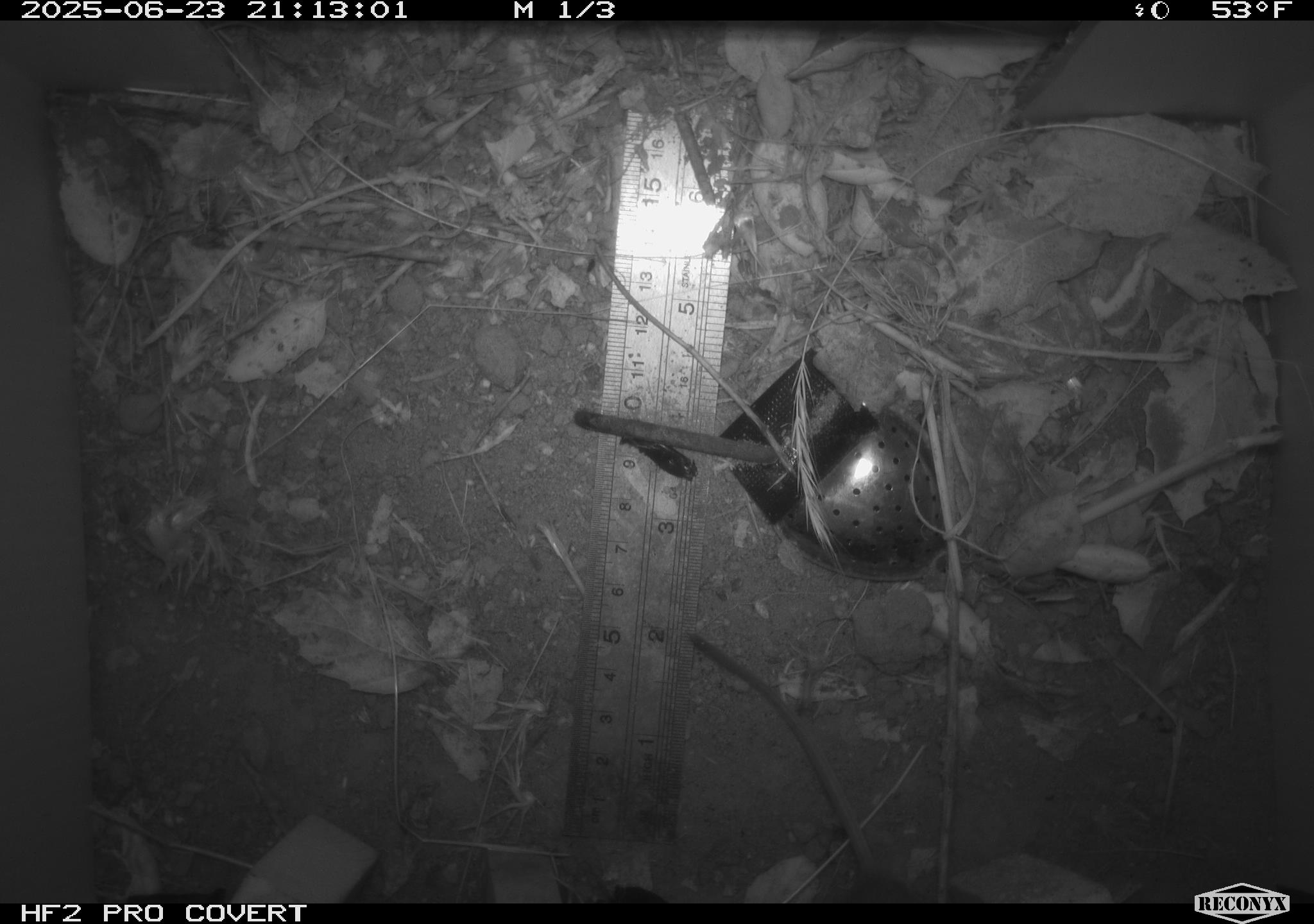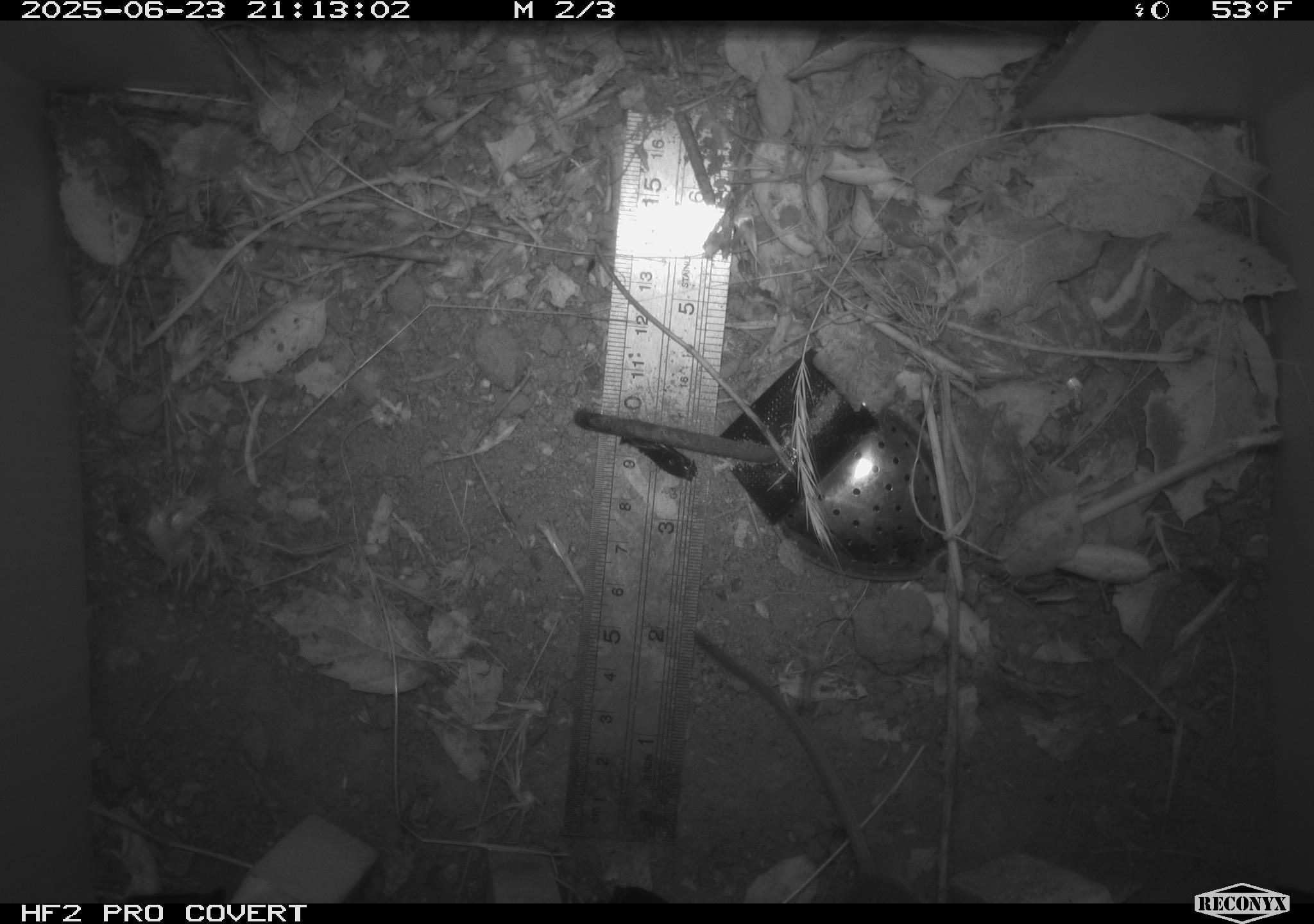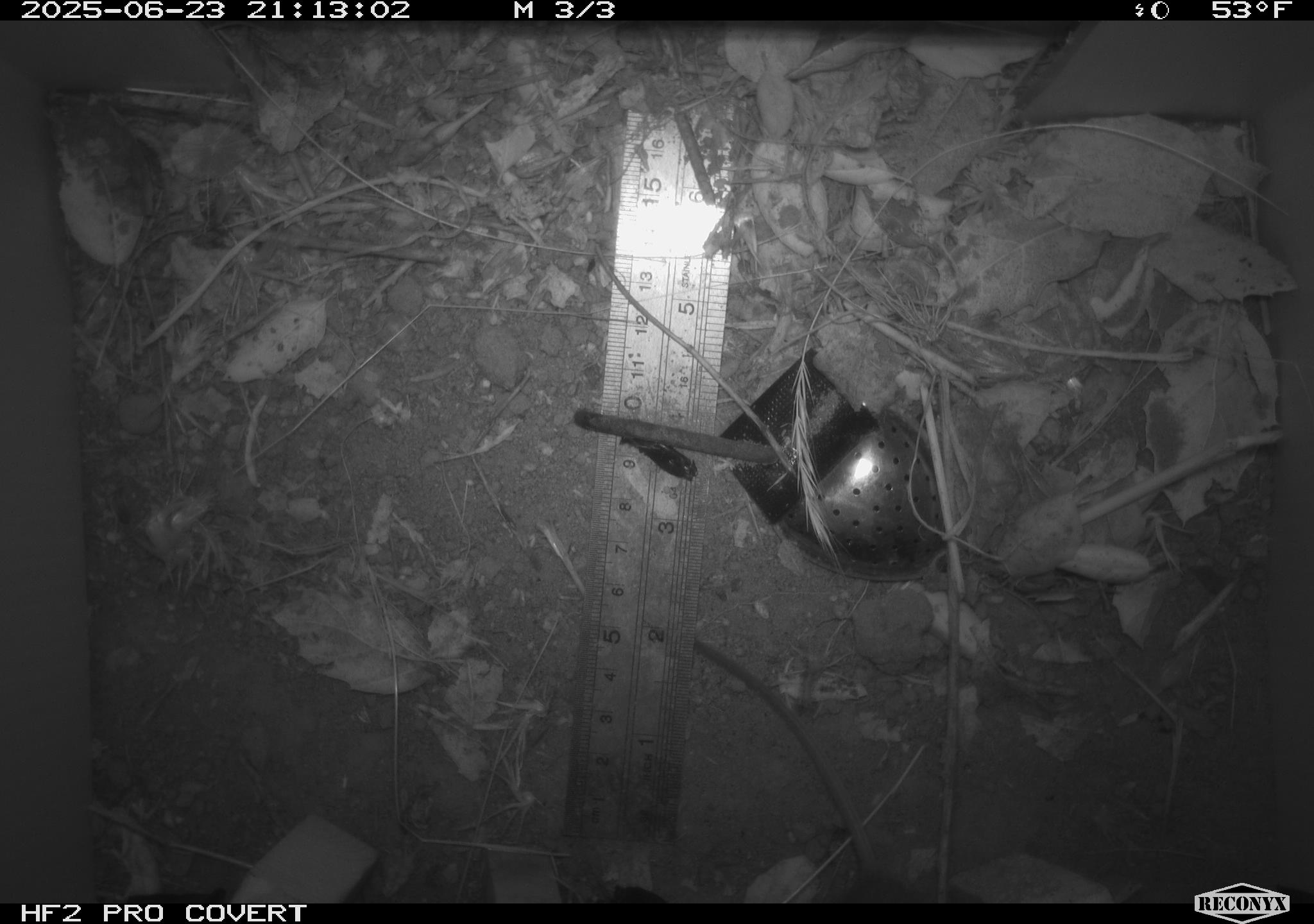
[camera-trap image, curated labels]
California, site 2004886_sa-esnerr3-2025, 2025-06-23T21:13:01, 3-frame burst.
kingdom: Animalia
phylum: Chordata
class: Mammalia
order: Rodentia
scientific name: Rodentia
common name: rodent